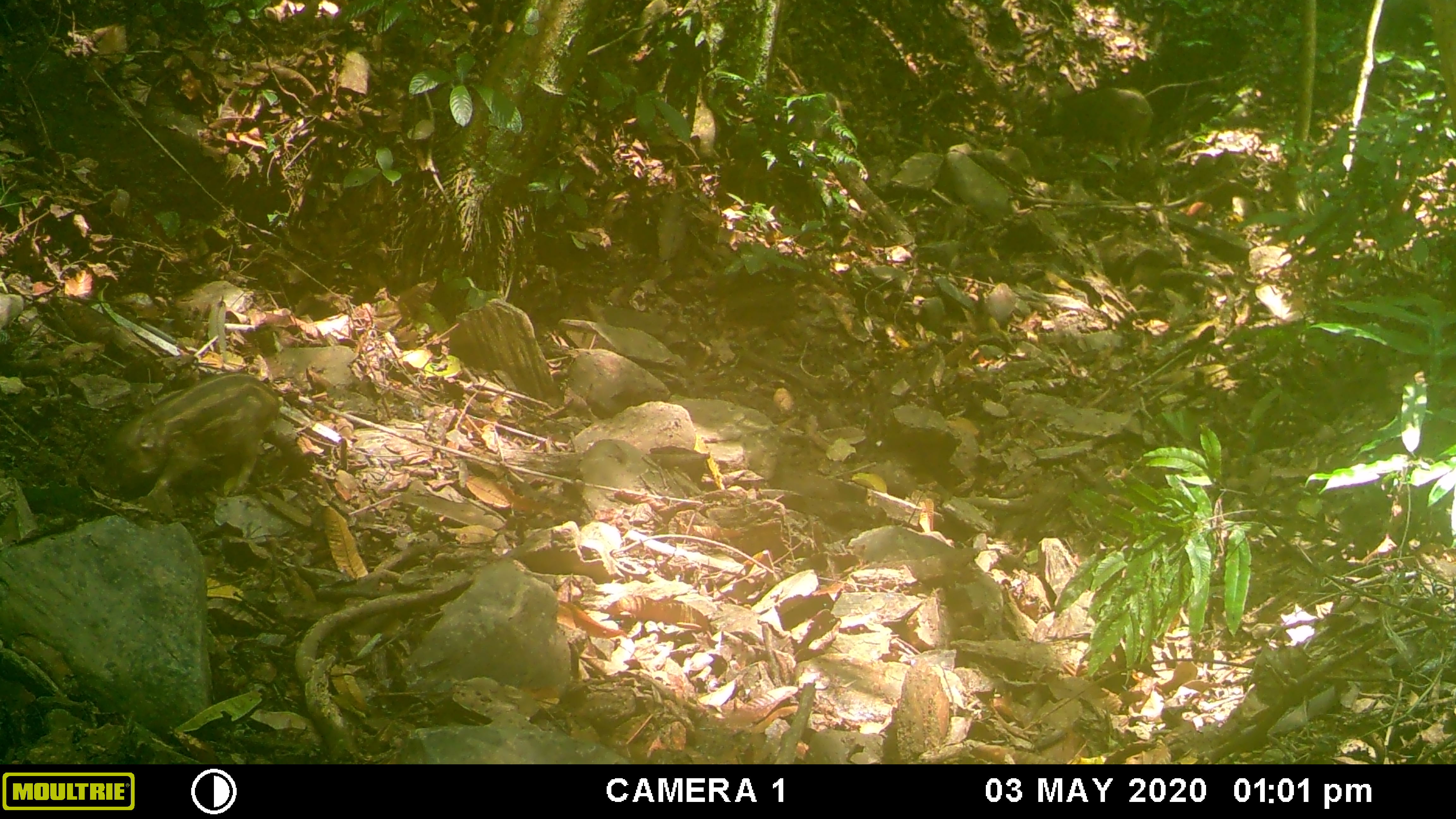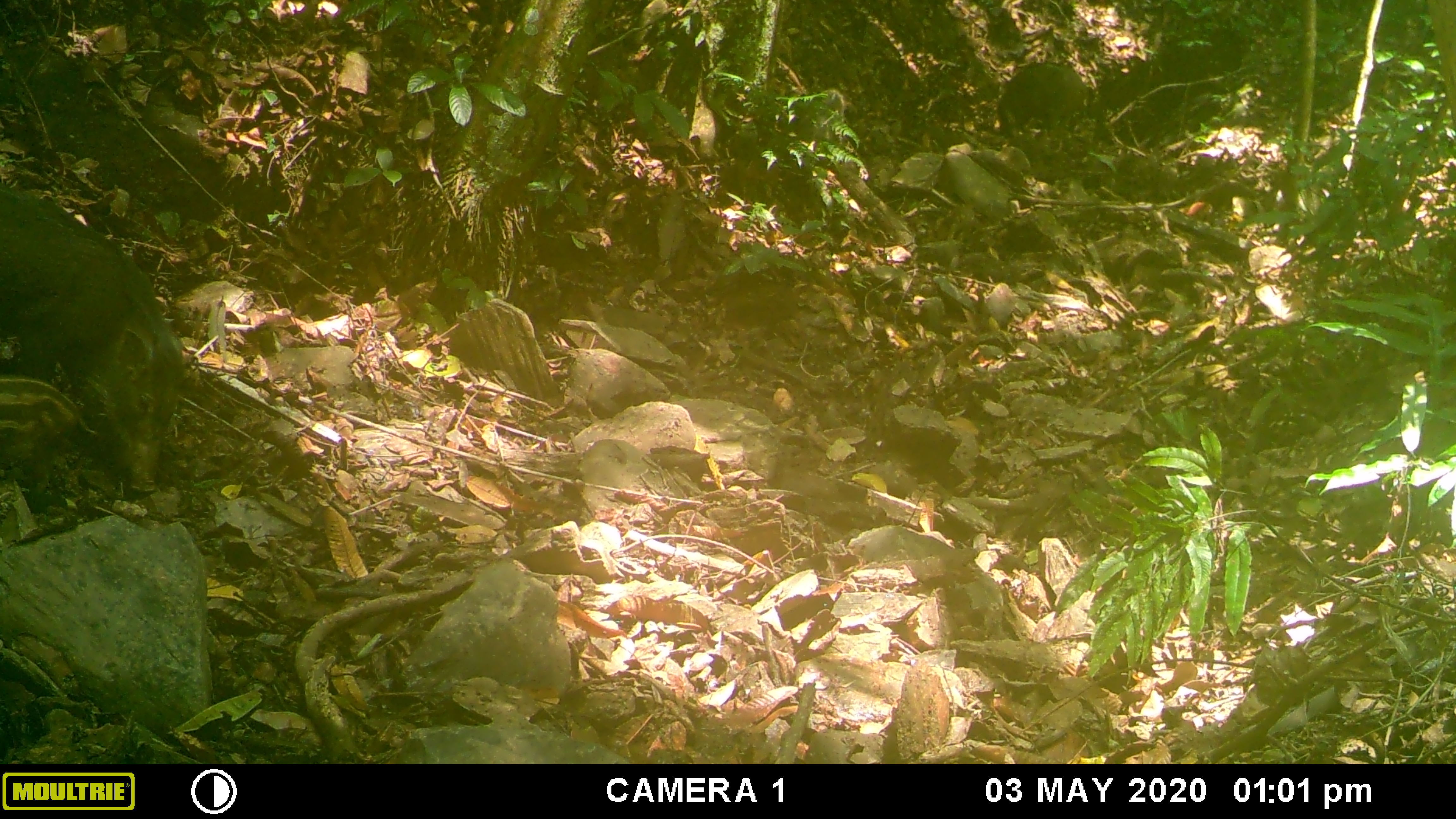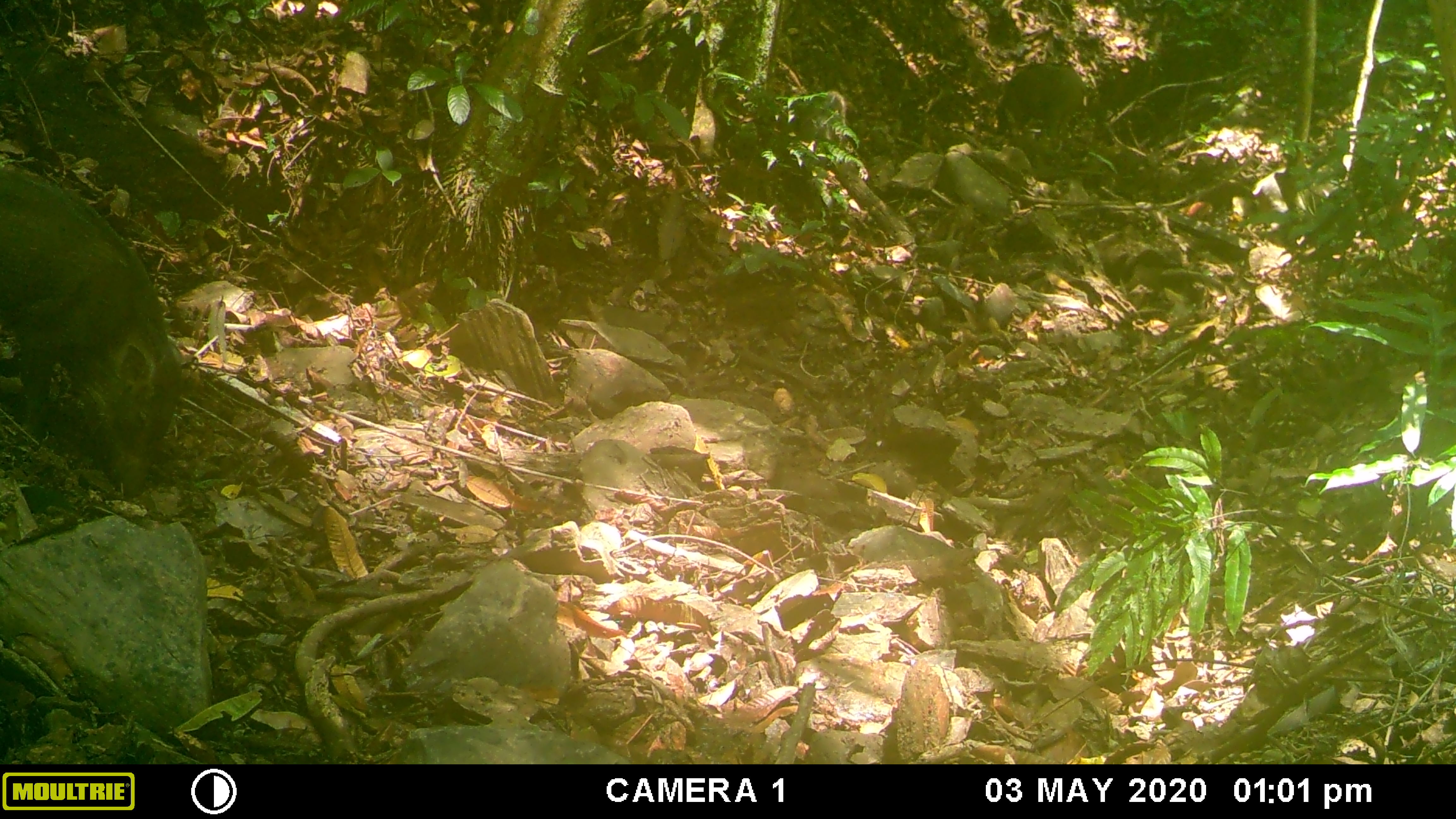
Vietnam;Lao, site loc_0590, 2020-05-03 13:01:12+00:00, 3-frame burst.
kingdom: Animalia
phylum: Chordata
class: Mammalia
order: Artiodactyla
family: Suidae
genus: Sus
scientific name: Sus scrofa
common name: eurasian wild pig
Eurasian wild pig (Sus scrofa). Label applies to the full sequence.